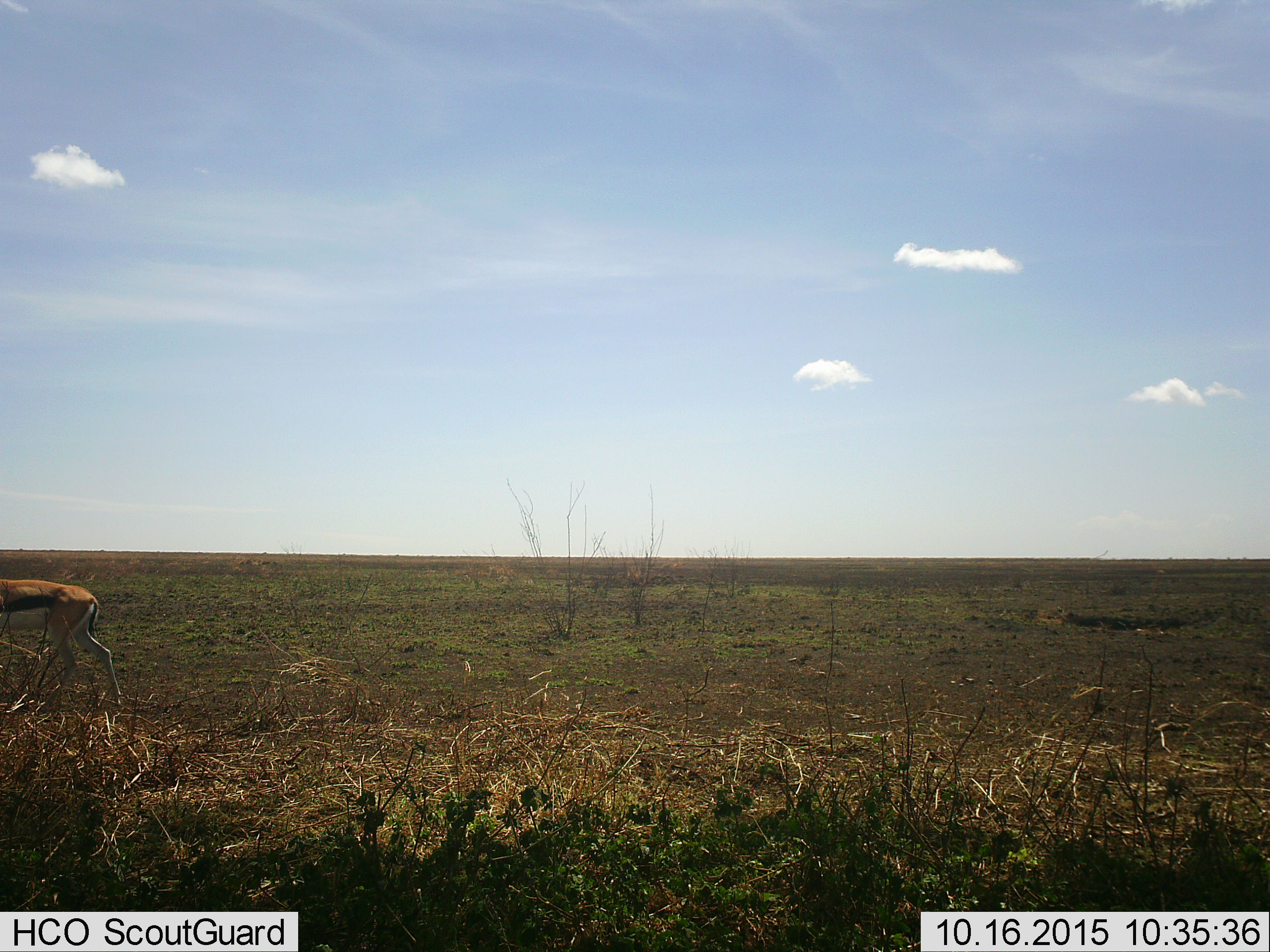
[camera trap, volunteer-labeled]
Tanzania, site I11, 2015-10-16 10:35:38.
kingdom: Animalia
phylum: Chordata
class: Mammalia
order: Artiodactyla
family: Bovidae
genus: Eudorcas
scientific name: Eudorcas thomsonii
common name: thomson's gazelle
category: gazellethomsons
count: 1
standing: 11%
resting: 0%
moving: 89%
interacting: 0%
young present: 0%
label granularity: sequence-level